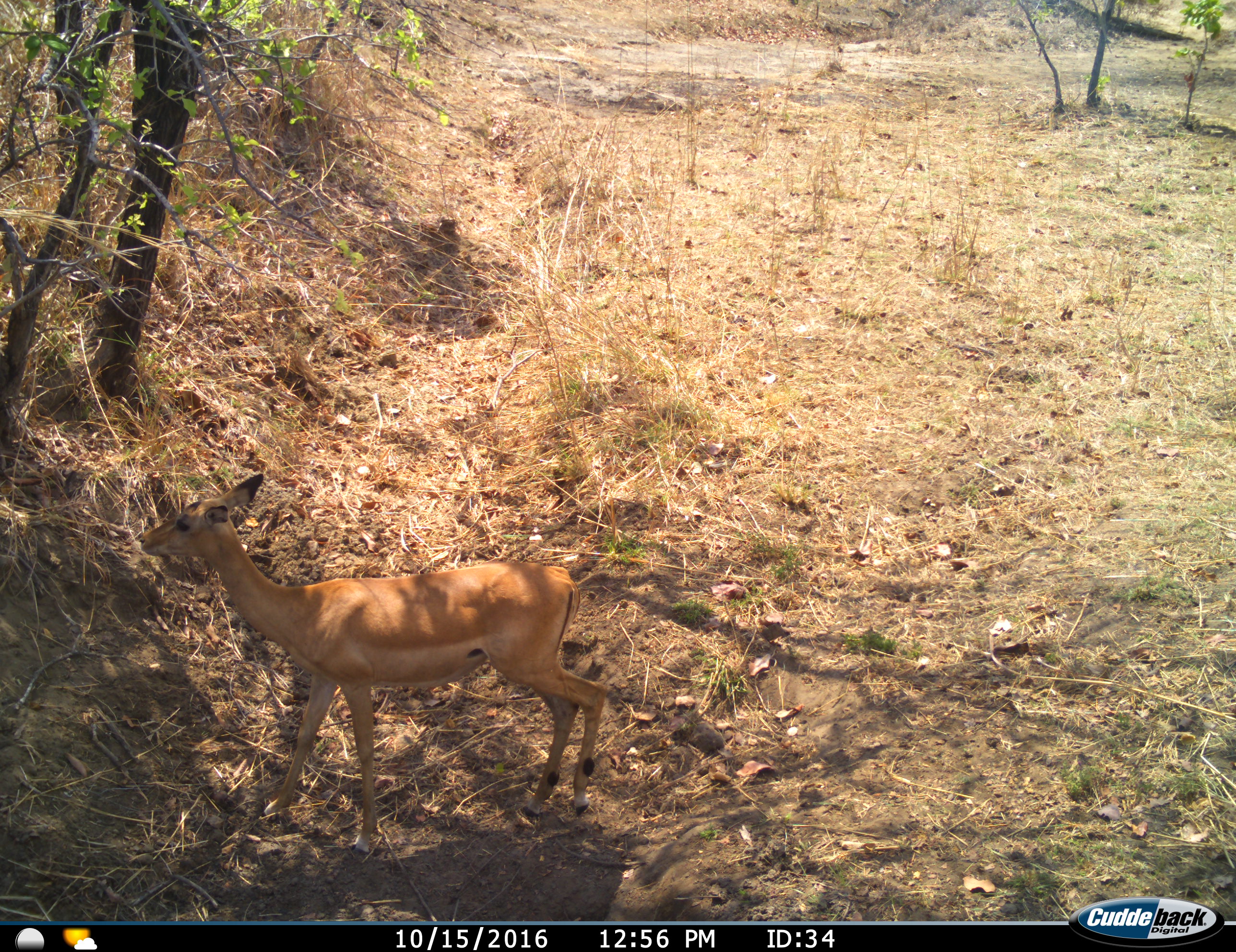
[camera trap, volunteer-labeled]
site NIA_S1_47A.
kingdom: Animalia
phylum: Chordata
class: Mammalia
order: Artiodactyla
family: Bovidae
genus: Aepyceros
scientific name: Aepyceros melampus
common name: impala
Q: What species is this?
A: Impala (Aepyceros melampus).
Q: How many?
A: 1.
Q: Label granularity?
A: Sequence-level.